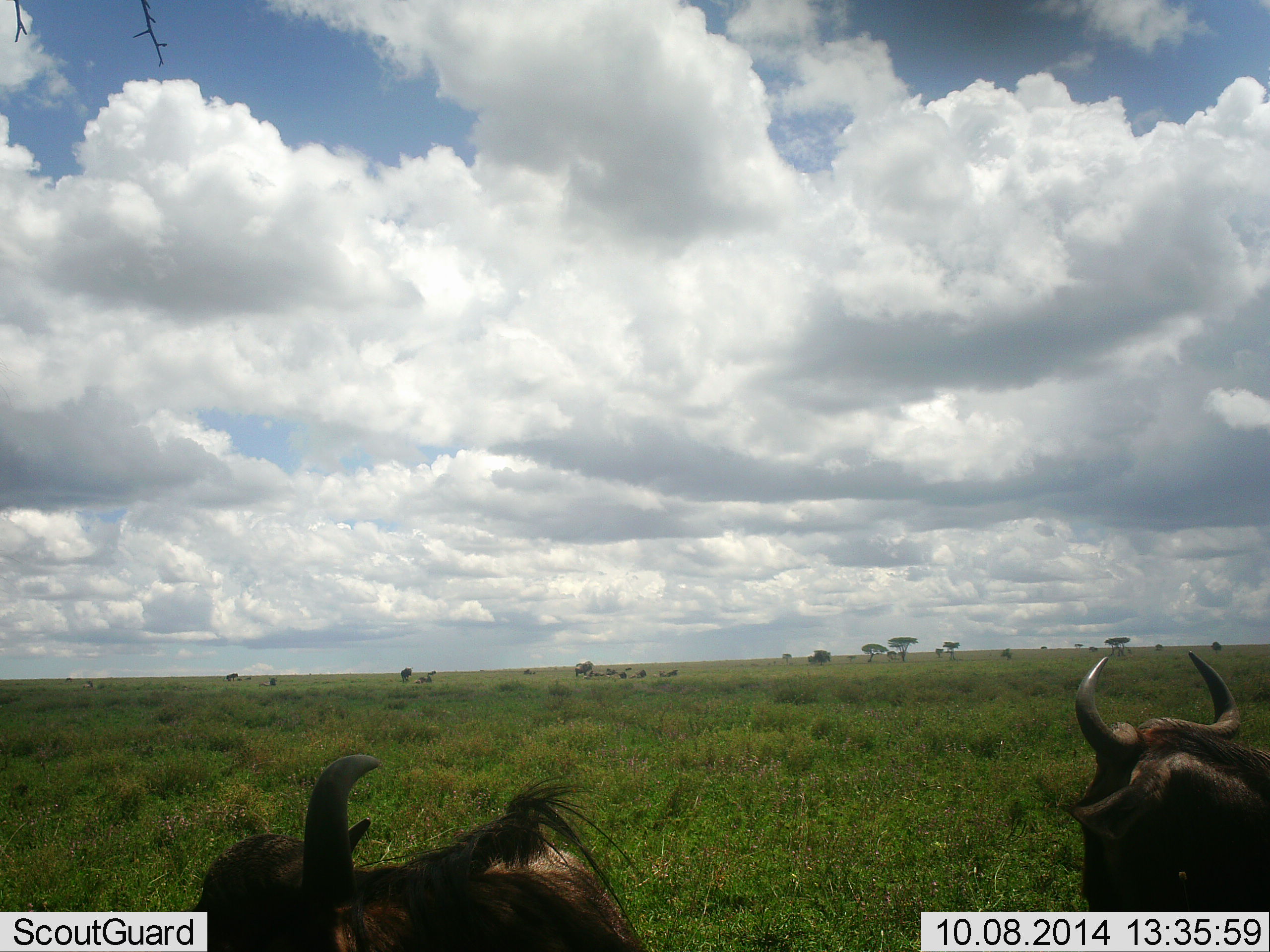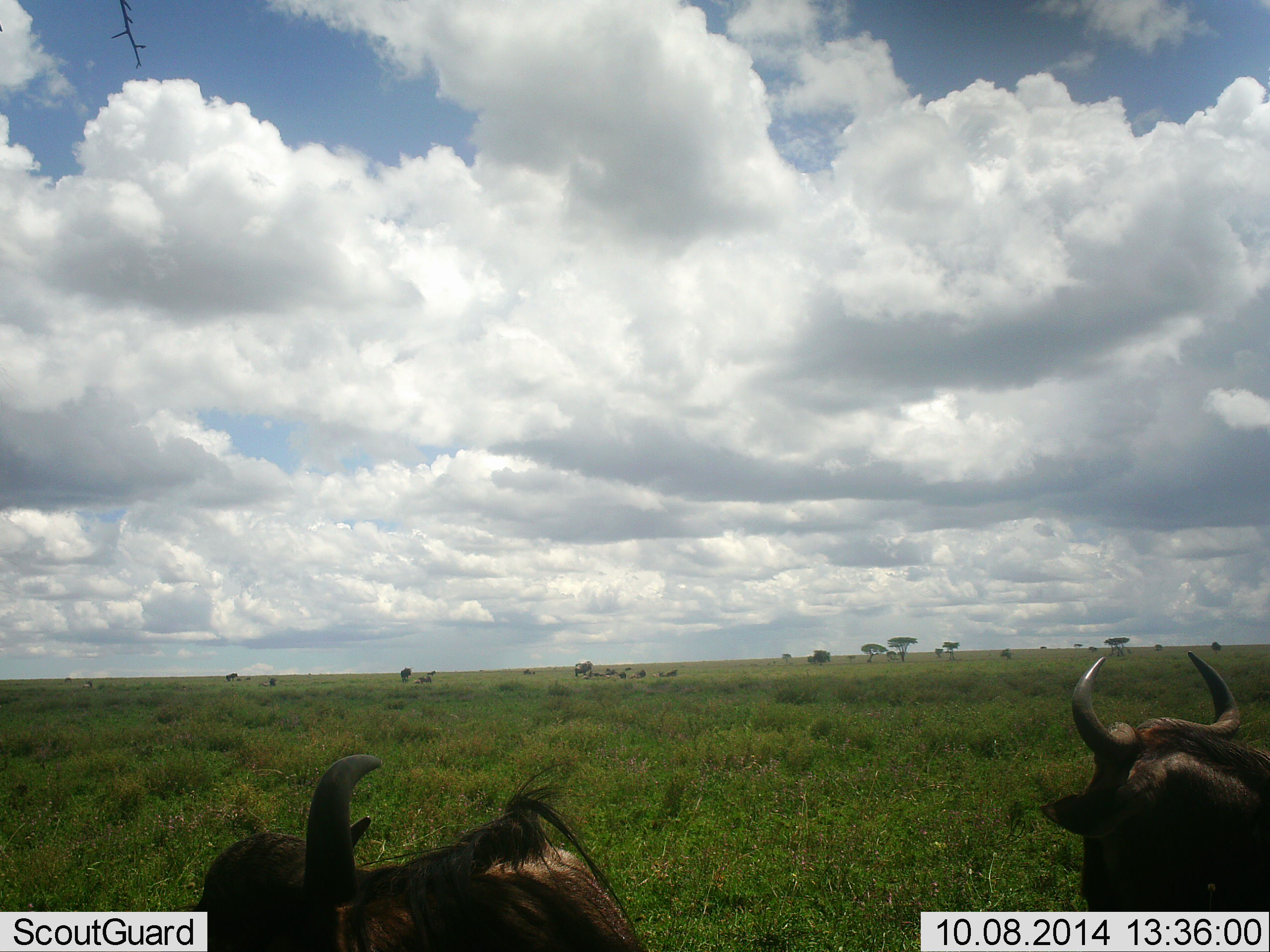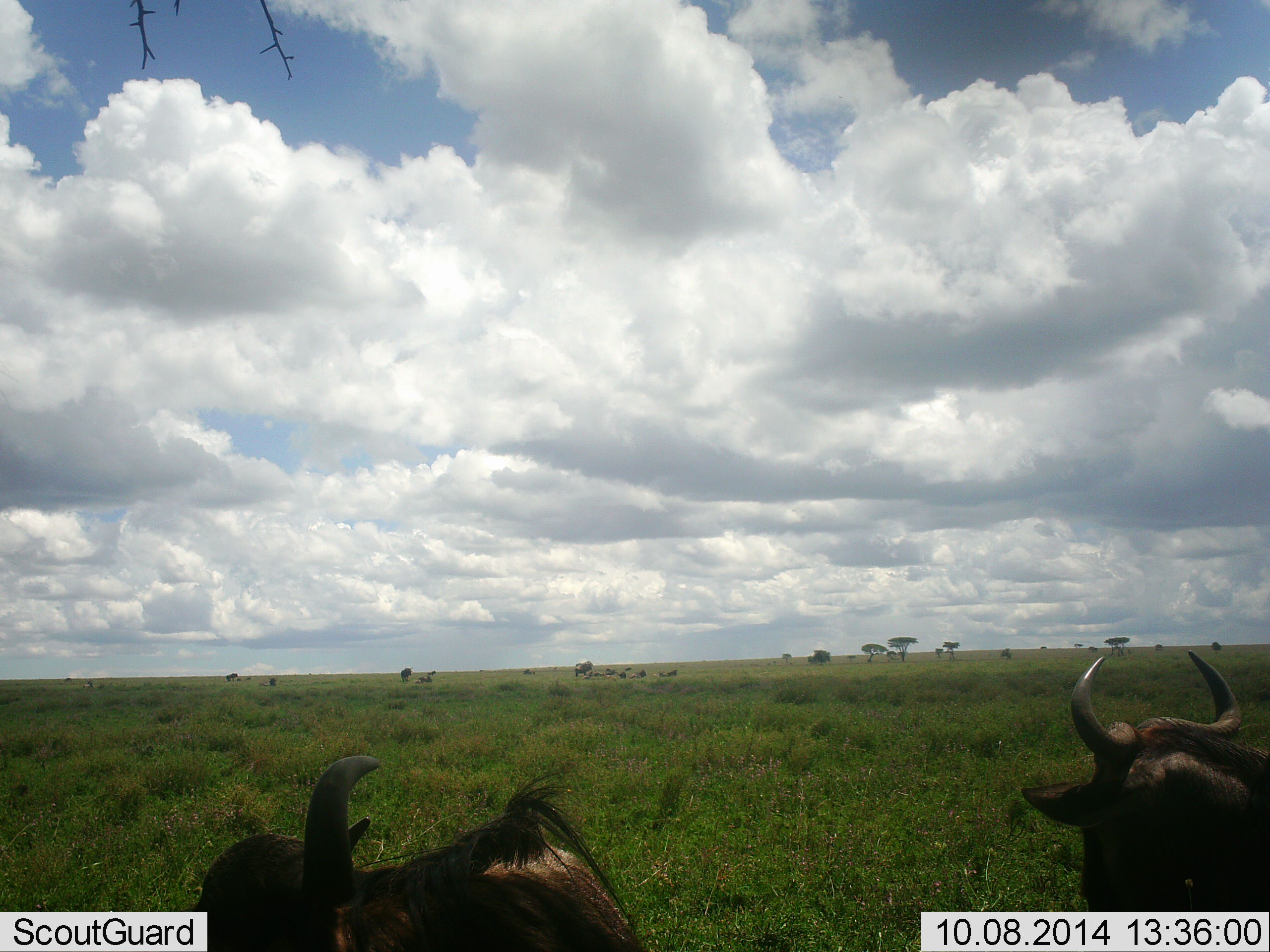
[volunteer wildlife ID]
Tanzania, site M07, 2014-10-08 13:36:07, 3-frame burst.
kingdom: Animalia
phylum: Chordata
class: Mammalia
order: Artiodactyla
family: Bovidae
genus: Connochaetes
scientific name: Connochaetes taurinus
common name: blue wildebeest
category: wildebeest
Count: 2.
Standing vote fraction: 58%.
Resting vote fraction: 50%.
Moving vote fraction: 0%.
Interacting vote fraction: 0%.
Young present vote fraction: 0%.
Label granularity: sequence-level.